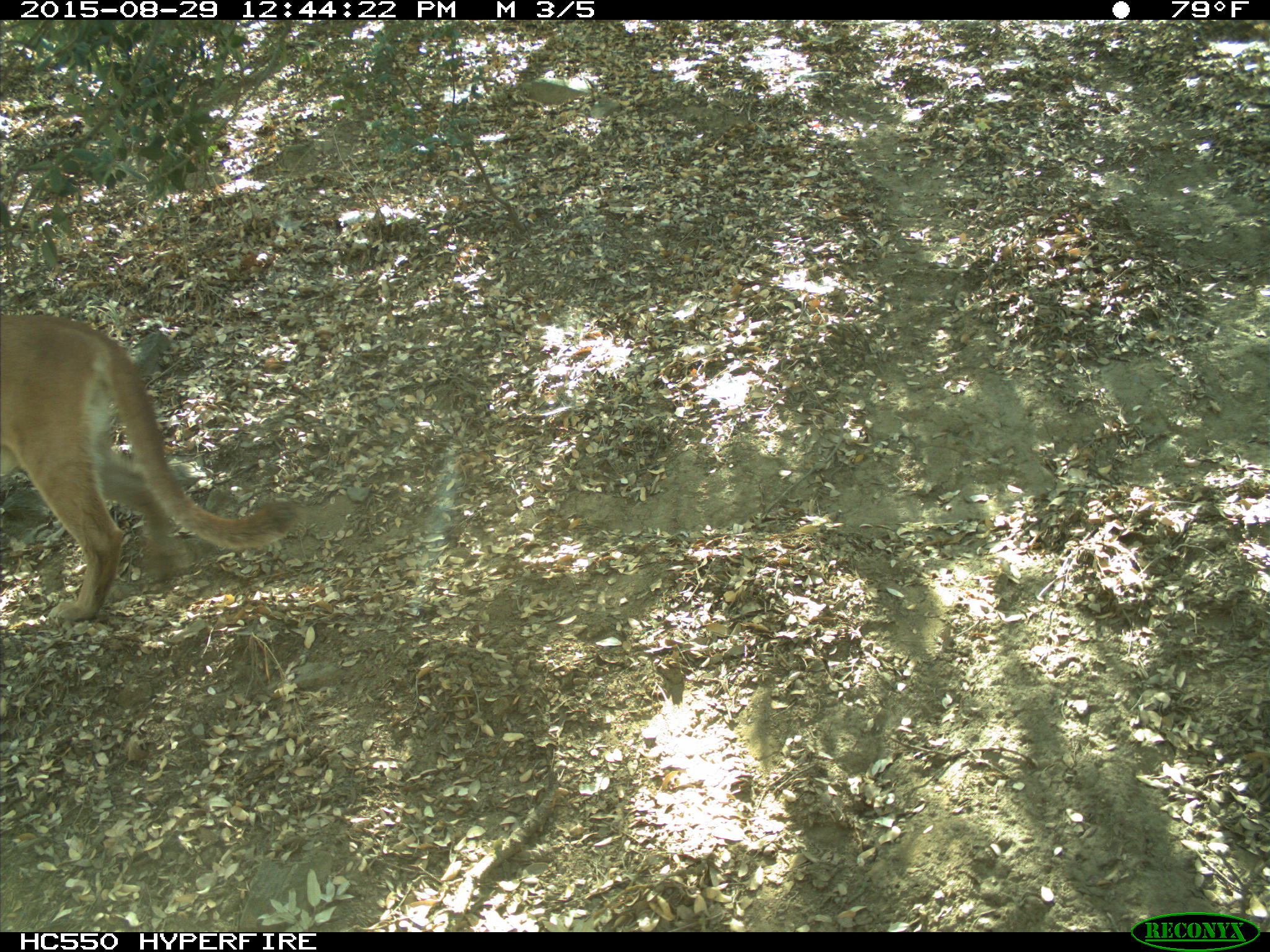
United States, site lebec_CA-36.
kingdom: Animalia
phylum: Chordata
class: Mammalia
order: Carnivora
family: Felidae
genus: Puma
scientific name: Puma concolor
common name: mountain lion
Puma concolor (mountain lion).